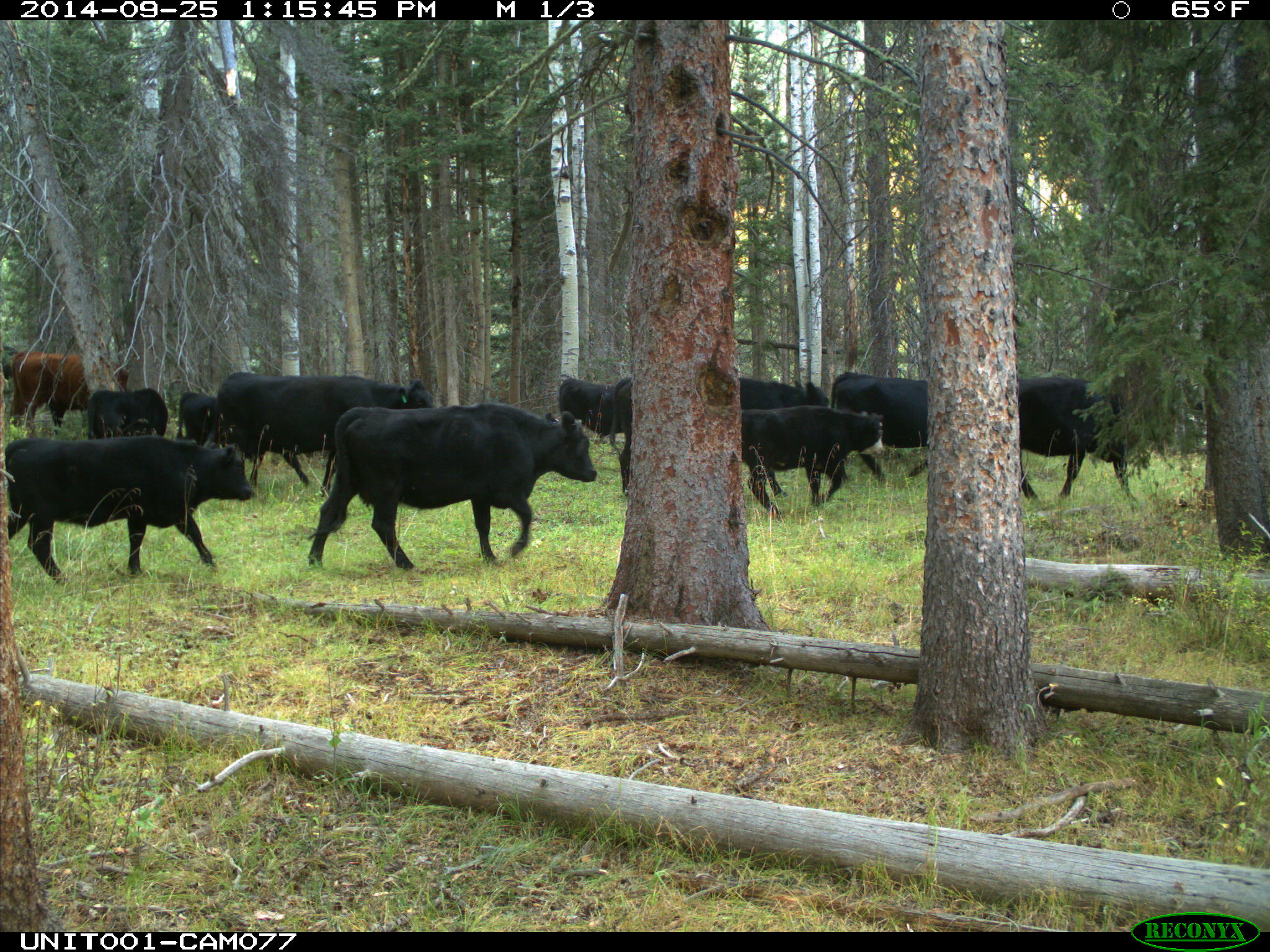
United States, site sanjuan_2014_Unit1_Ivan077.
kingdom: Animalia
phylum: Chordata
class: Mammalia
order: Artiodactyla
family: Bovidae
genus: Bos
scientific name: Bos taurus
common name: domestic cow